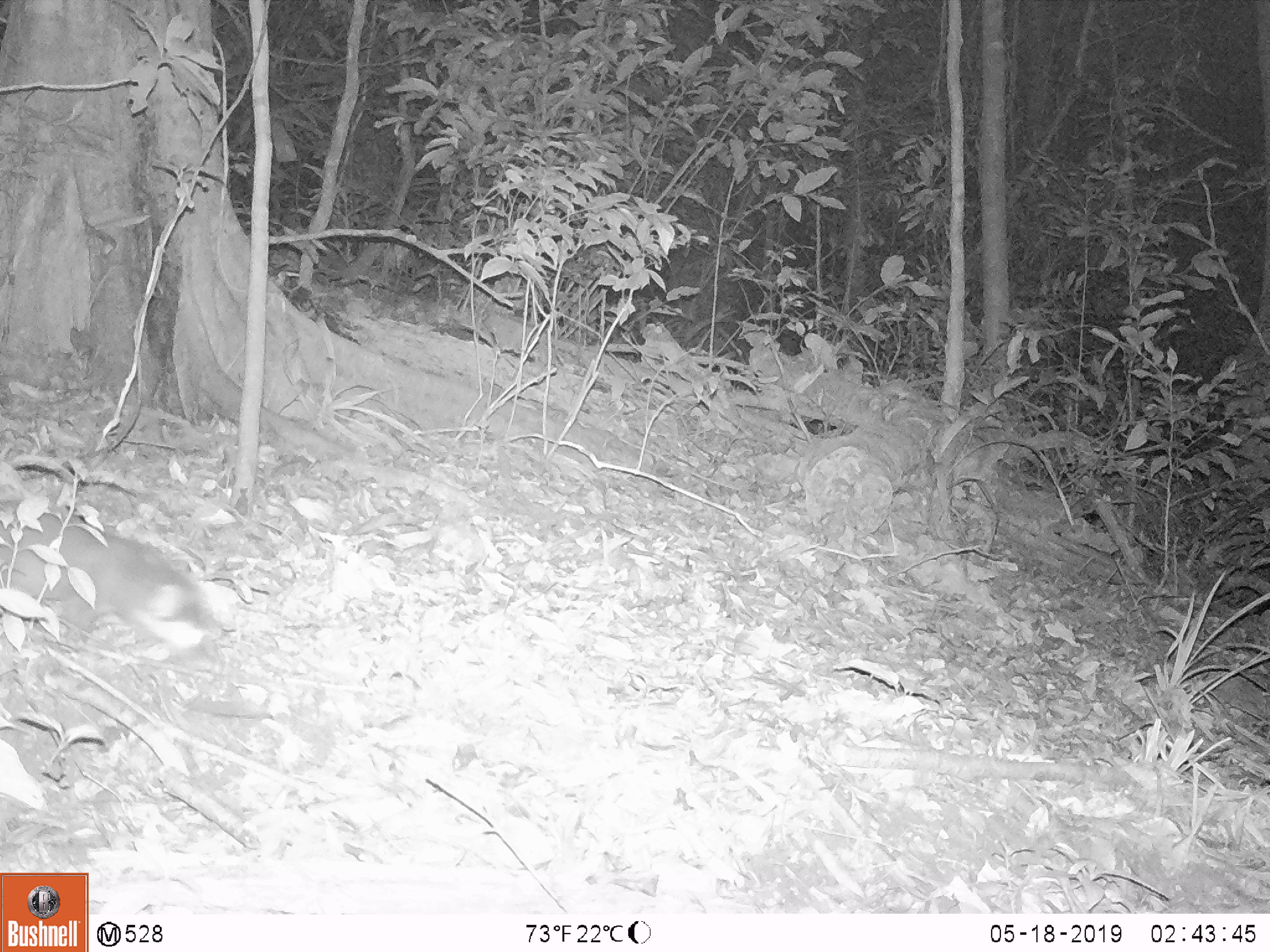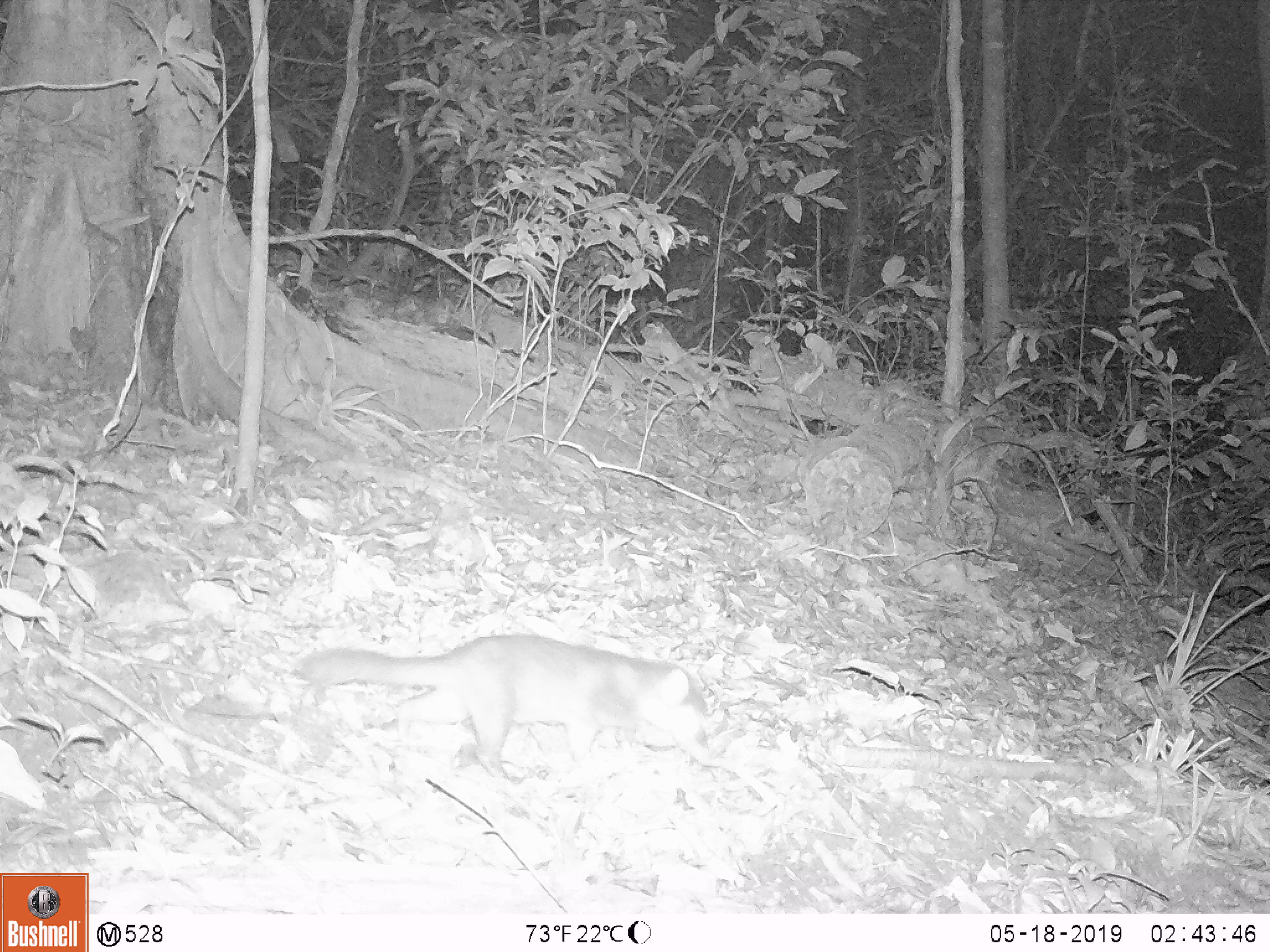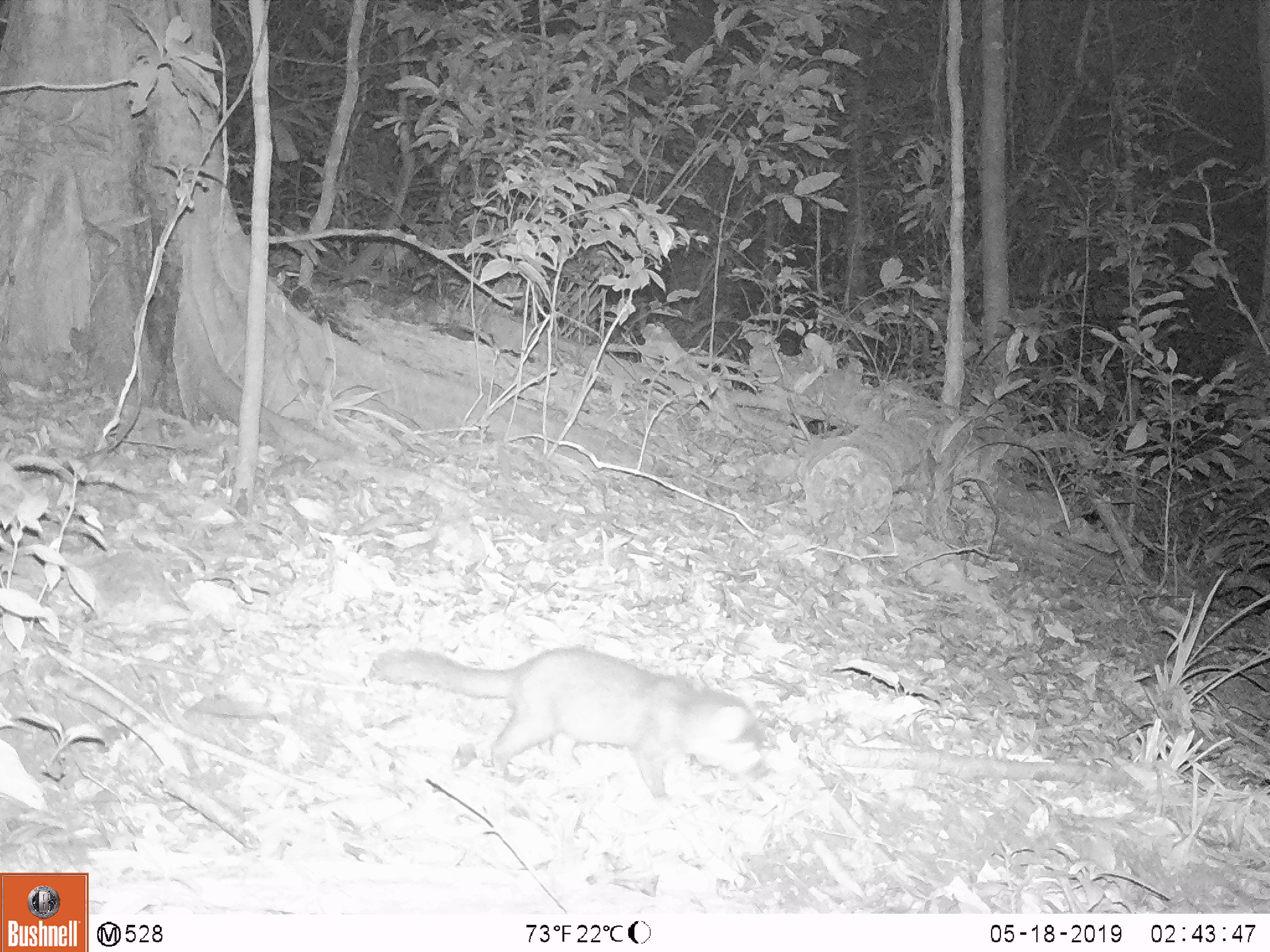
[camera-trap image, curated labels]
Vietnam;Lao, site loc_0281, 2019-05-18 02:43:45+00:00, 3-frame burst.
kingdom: Animalia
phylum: Chordata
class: Mammalia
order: Carnivora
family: Mustelidae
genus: Melogale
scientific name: Melogale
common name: ferret badger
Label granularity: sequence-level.